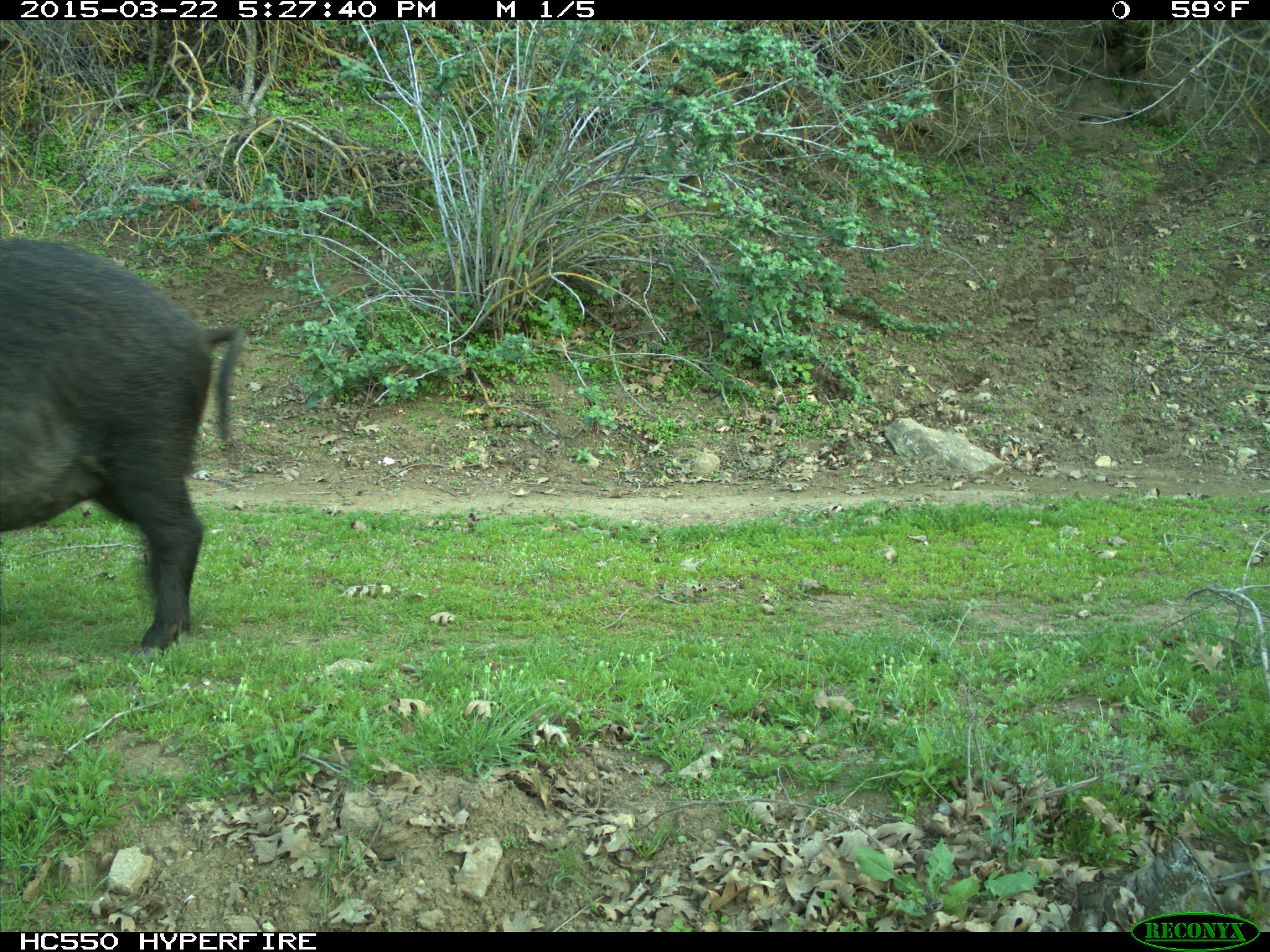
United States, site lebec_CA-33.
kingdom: Animalia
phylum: Chordata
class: Mammalia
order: Artiodactyla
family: Suidae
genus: Sus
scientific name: Sus scrofa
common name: wild boar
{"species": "Sus scrofa (wild boar)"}